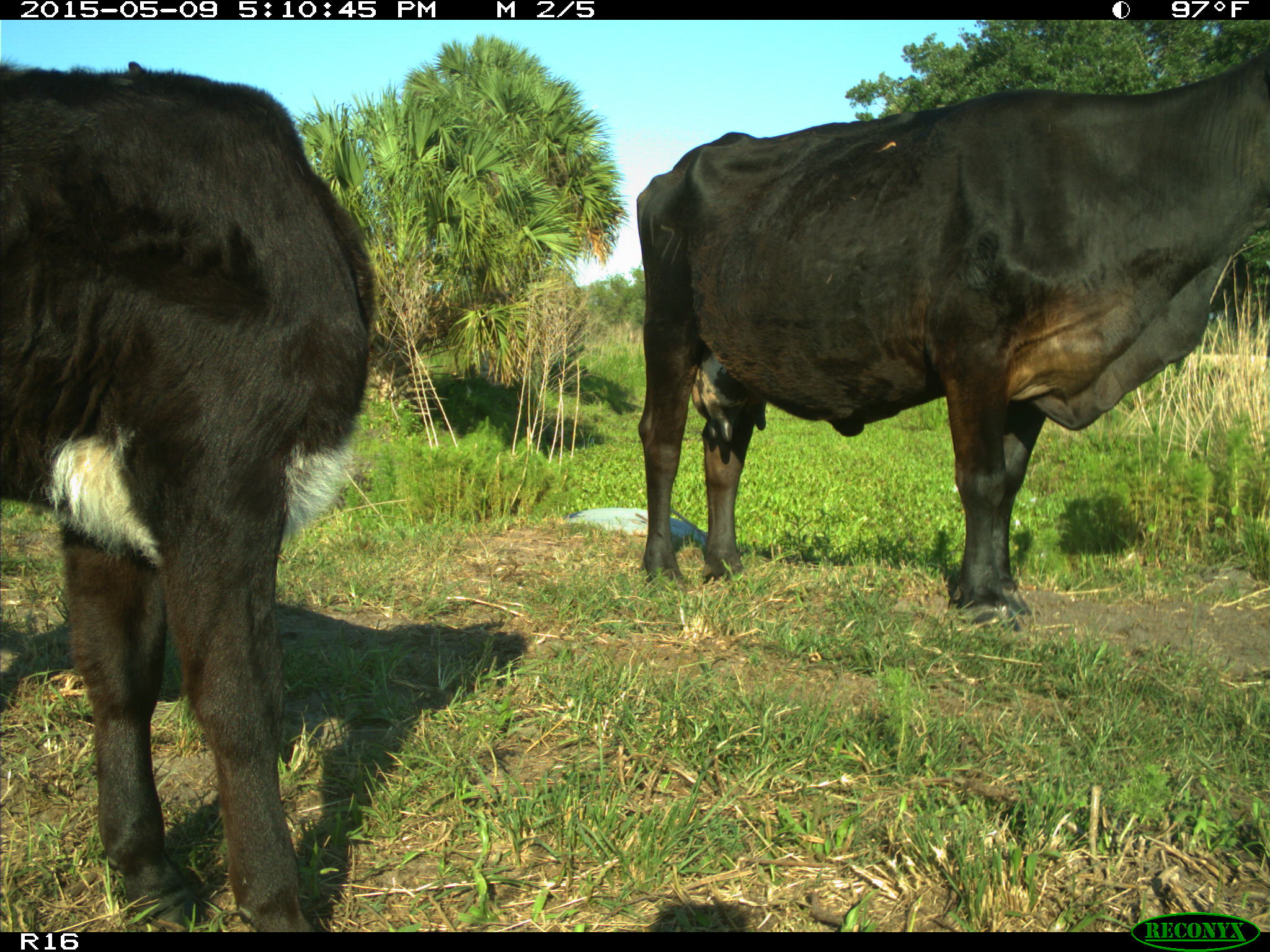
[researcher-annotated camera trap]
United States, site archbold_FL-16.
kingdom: Animalia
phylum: Chordata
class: Mammalia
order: Artiodactyla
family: Suidae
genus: Sus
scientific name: Sus scrofa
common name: wild boar